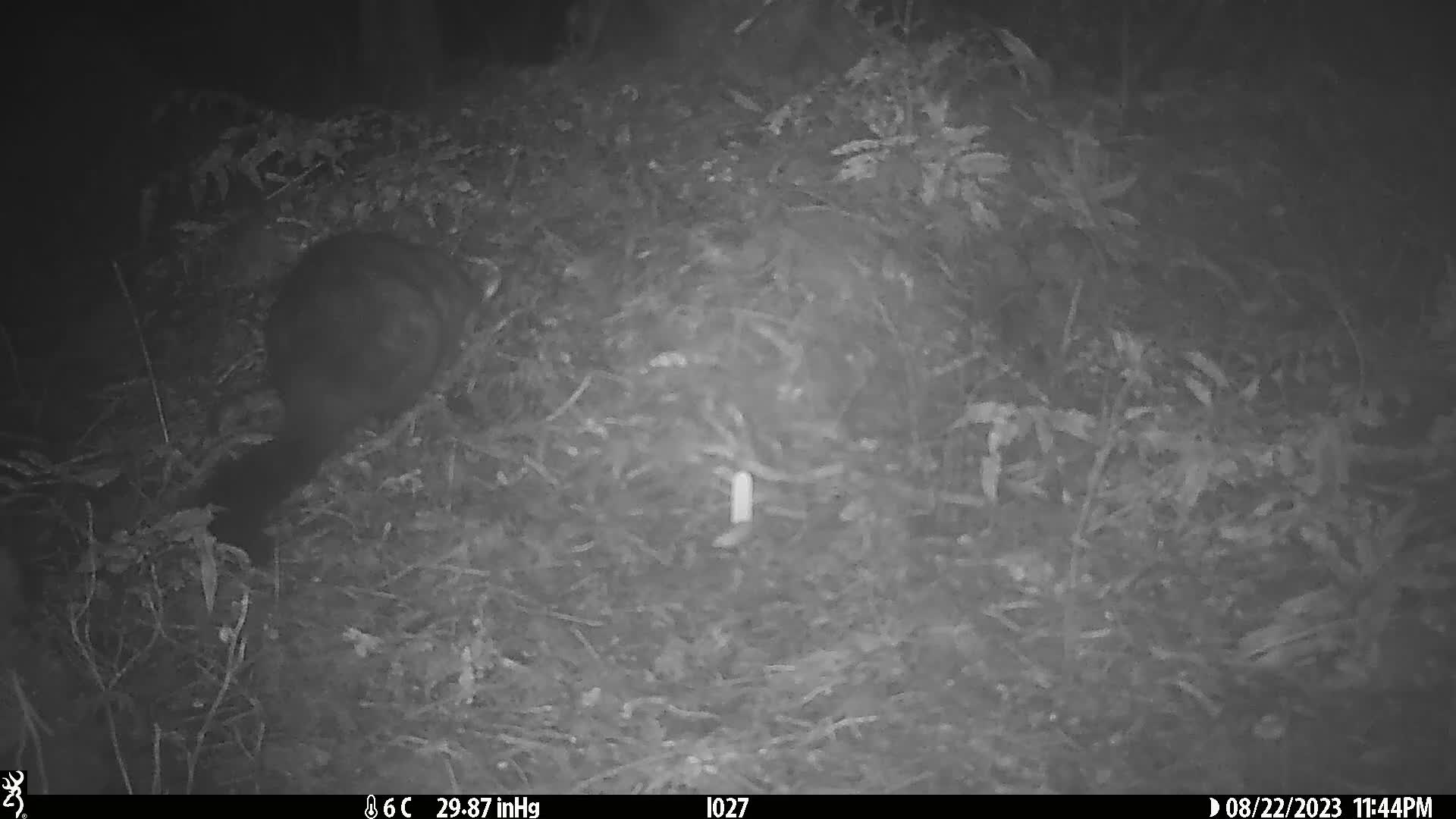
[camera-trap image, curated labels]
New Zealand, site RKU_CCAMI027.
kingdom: Animalia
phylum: Chordata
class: Mammalia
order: Diprotodontia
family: Phalangeridae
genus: Trichosurus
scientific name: Trichosurus vulpecula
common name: common brushtail possum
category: possum